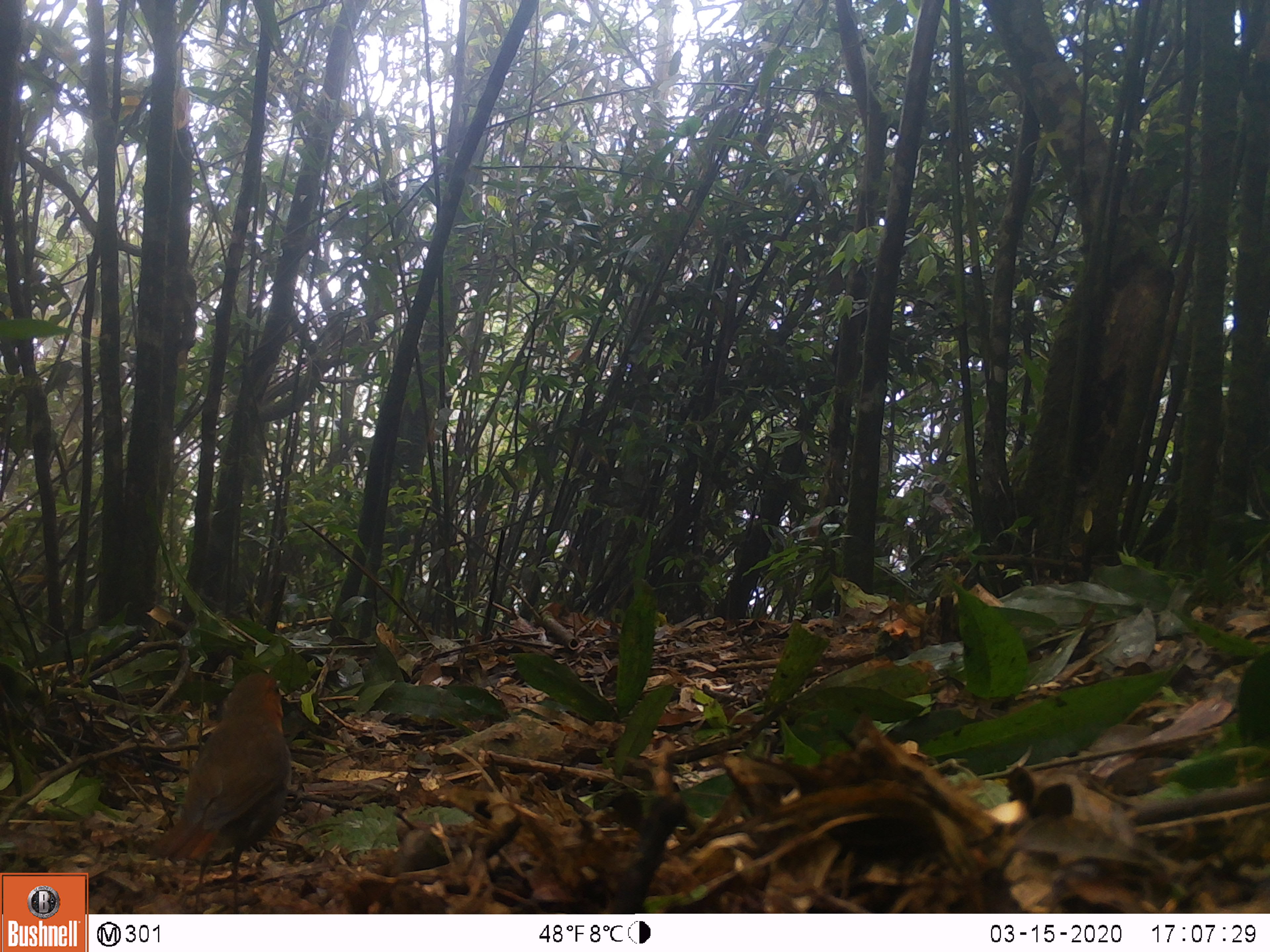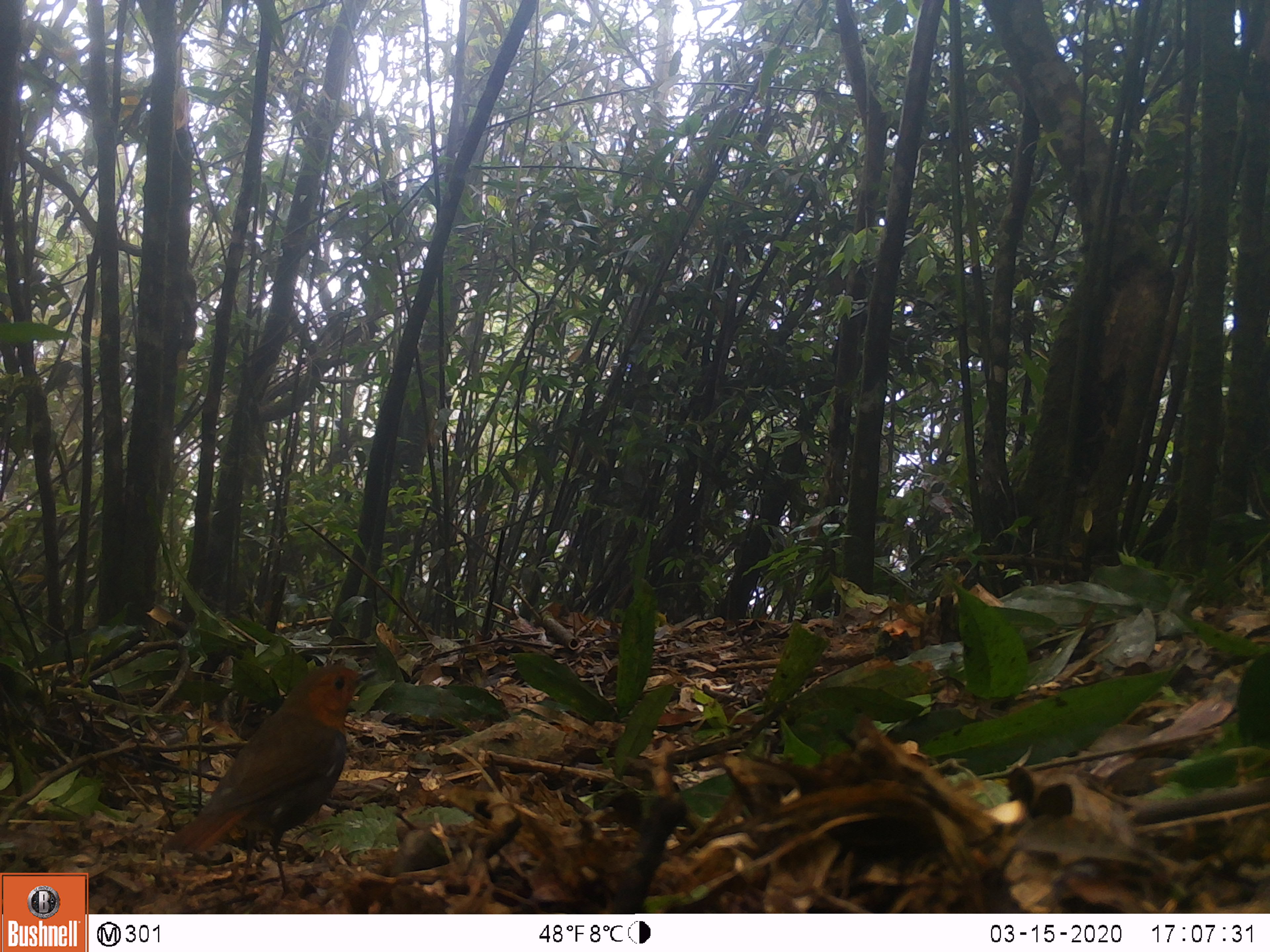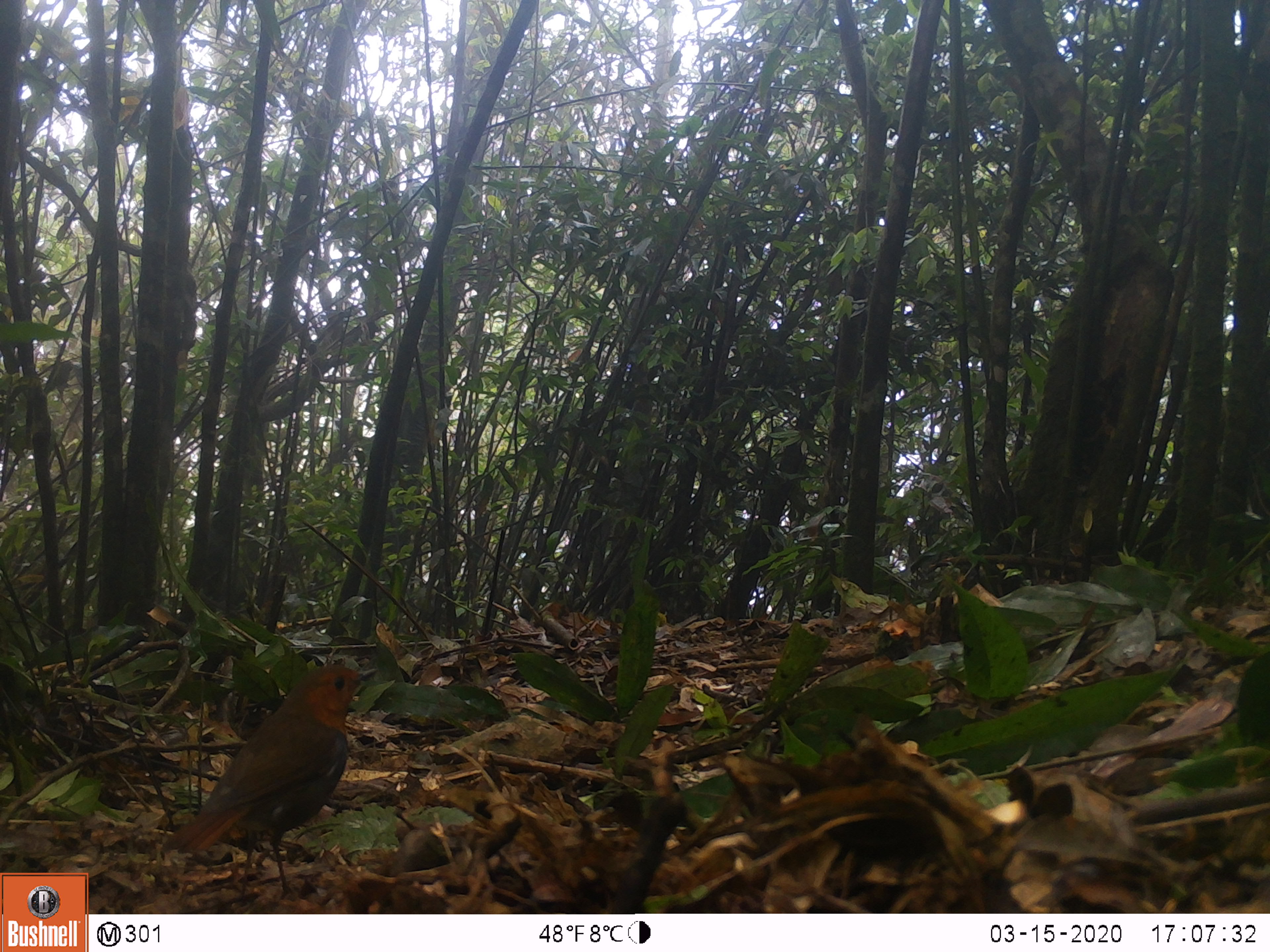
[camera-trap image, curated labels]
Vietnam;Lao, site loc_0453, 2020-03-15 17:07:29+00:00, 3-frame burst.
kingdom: Animalia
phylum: Chordata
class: Aves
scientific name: Aves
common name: bird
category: unidentified bird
Unidentified bird (bird) (Aves). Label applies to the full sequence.